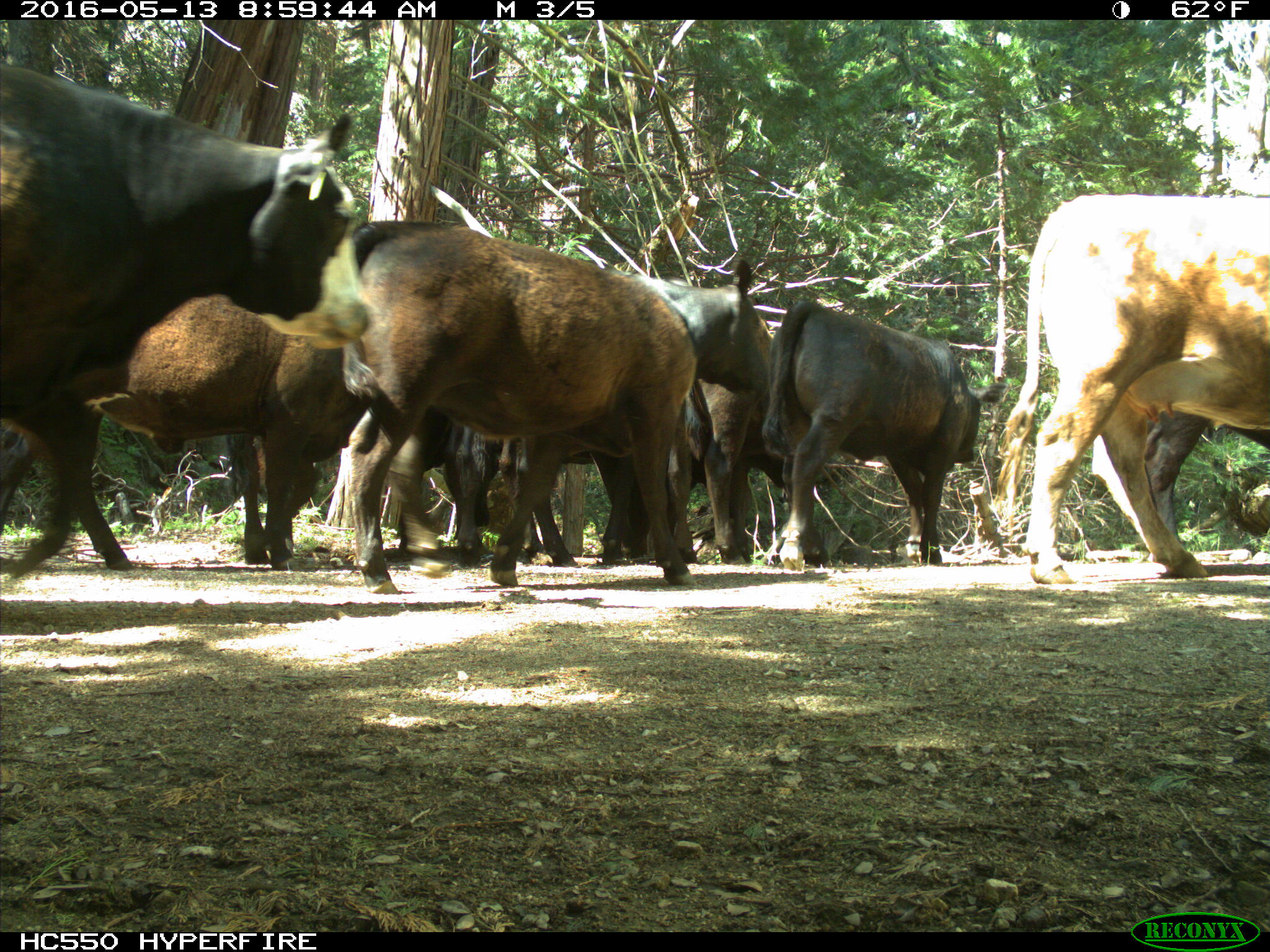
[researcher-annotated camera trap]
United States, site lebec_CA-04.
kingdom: Animalia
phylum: Chordata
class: Mammalia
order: Artiodactyla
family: Bovidae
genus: Bos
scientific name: Bos taurus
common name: domestic cow